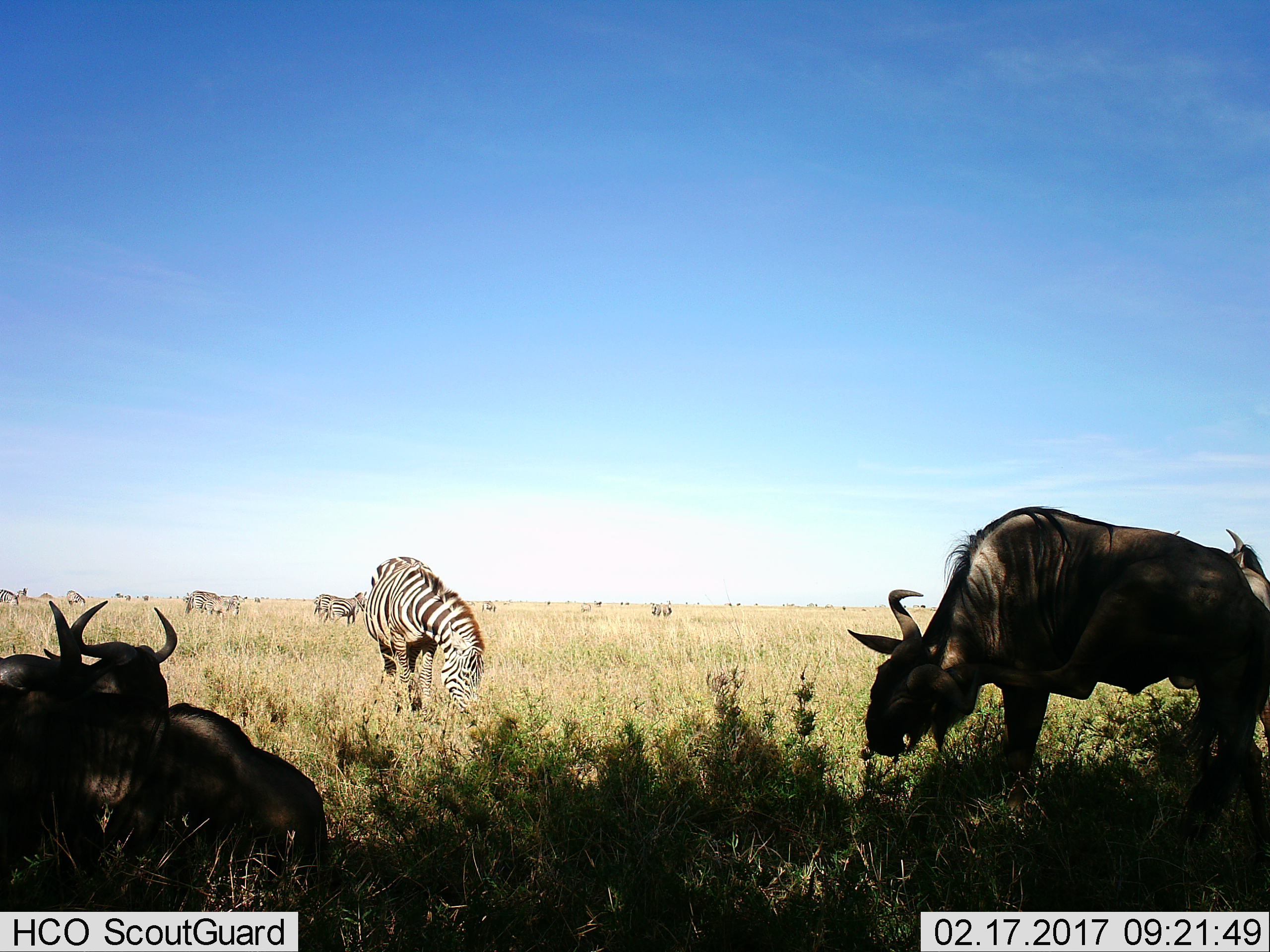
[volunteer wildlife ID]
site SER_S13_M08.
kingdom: Animalia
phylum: Chordata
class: Mammalia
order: Artiodactyla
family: Bovidae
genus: Connochaetes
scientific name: Connochaetes taurinus taurinus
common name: blue wildebeest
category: wildebeestblue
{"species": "wildebeestblue (blue wildebeest) (Connochaetes taurinus taurinus)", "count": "3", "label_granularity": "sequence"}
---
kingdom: Animalia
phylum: Chordata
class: Mammalia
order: Perissodactyla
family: Equidae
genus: Equus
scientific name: Equus quagga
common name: plains zebra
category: zebraplains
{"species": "zebraplains (plains zebra) (Equus quagga)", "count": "7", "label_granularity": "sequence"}